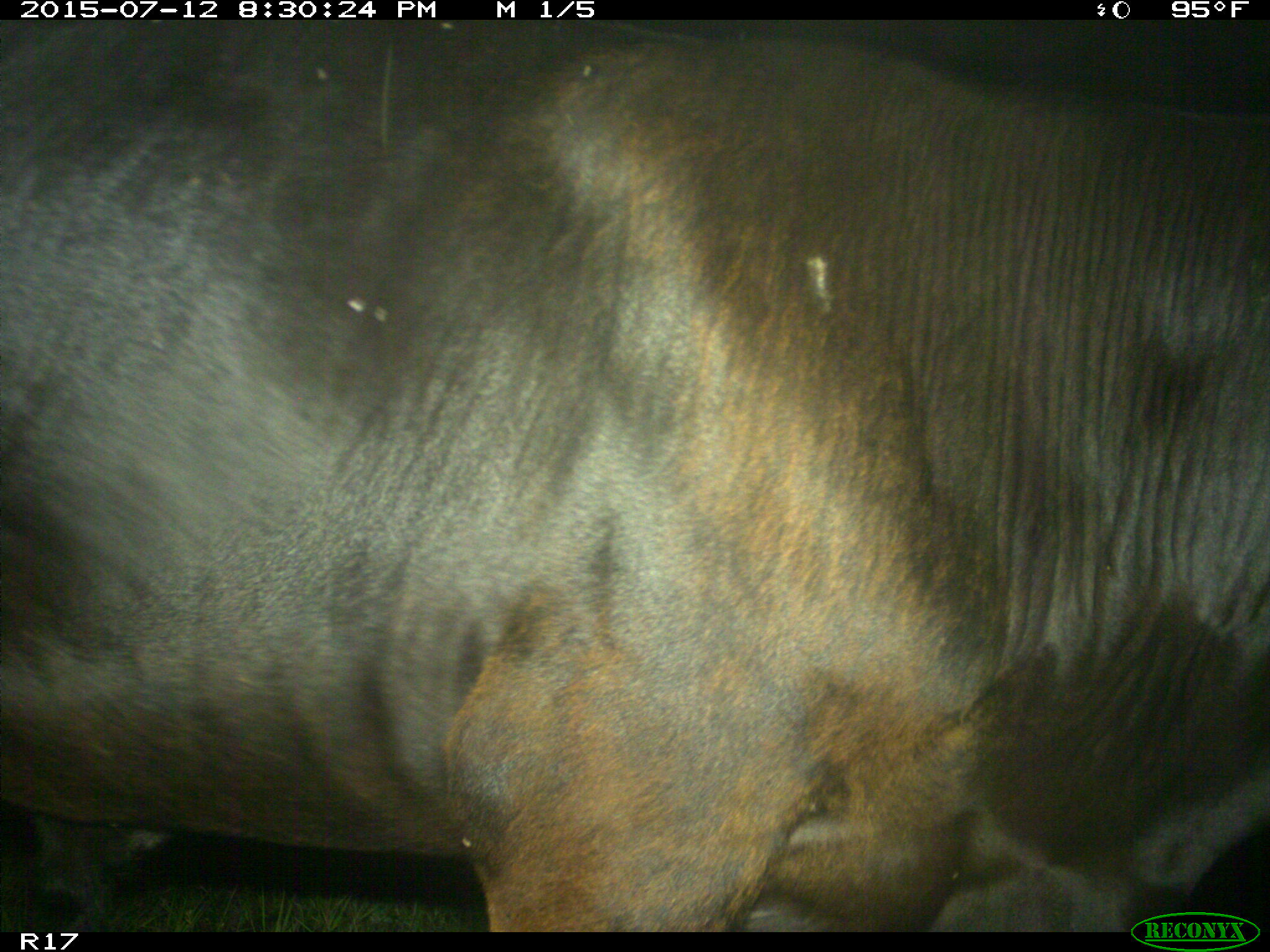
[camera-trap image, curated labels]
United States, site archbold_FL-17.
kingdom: Animalia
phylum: Chordata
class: Mammalia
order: Artiodactyla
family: Bovidae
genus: Bos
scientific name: Bos taurus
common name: domestic cow